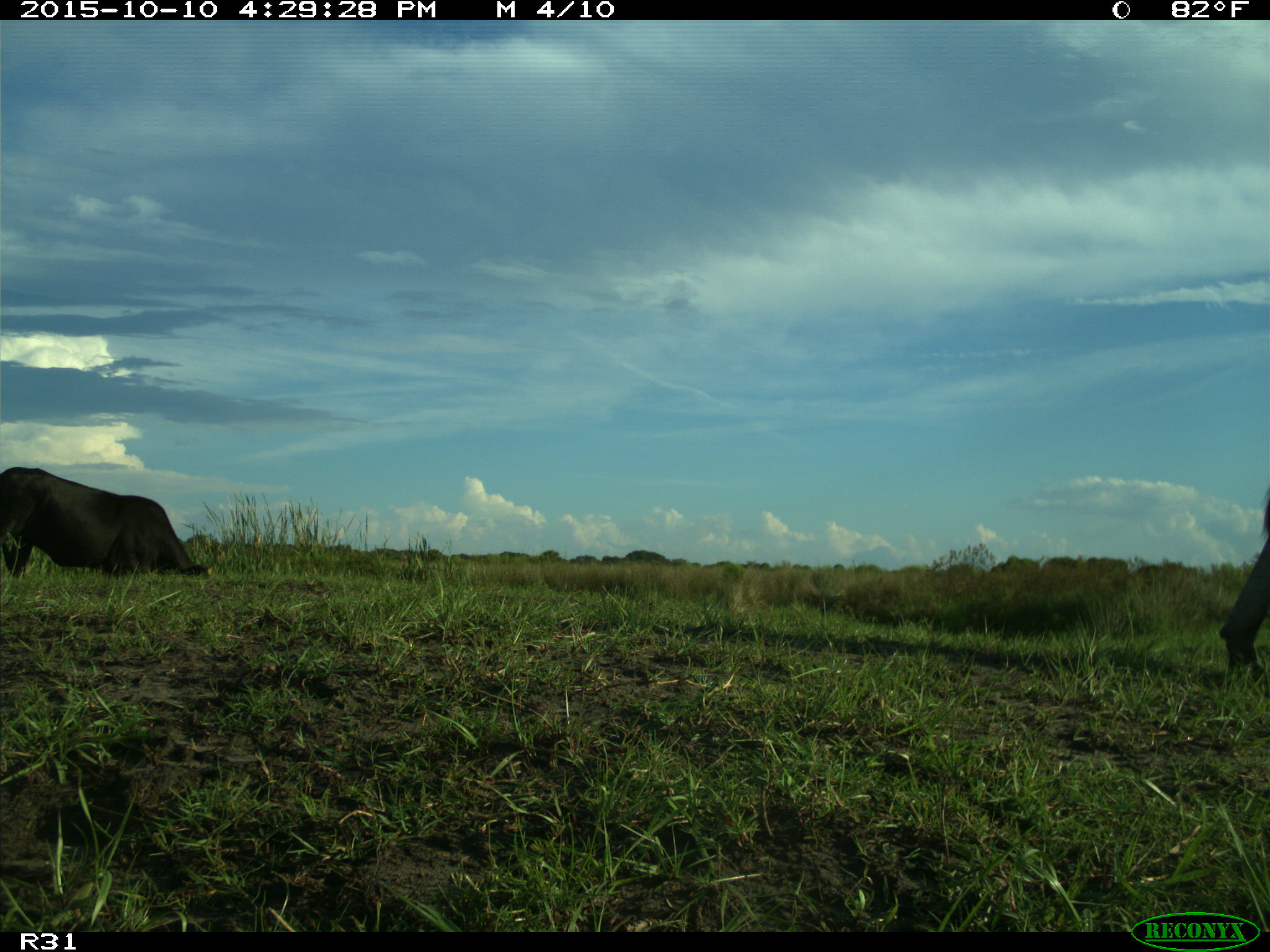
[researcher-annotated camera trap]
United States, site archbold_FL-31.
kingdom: Animalia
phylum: Chordata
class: Mammalia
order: Artiodactyla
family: Bovidae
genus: Bos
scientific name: Bos taurus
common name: domestic cow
Bos taurus (domestic cow).